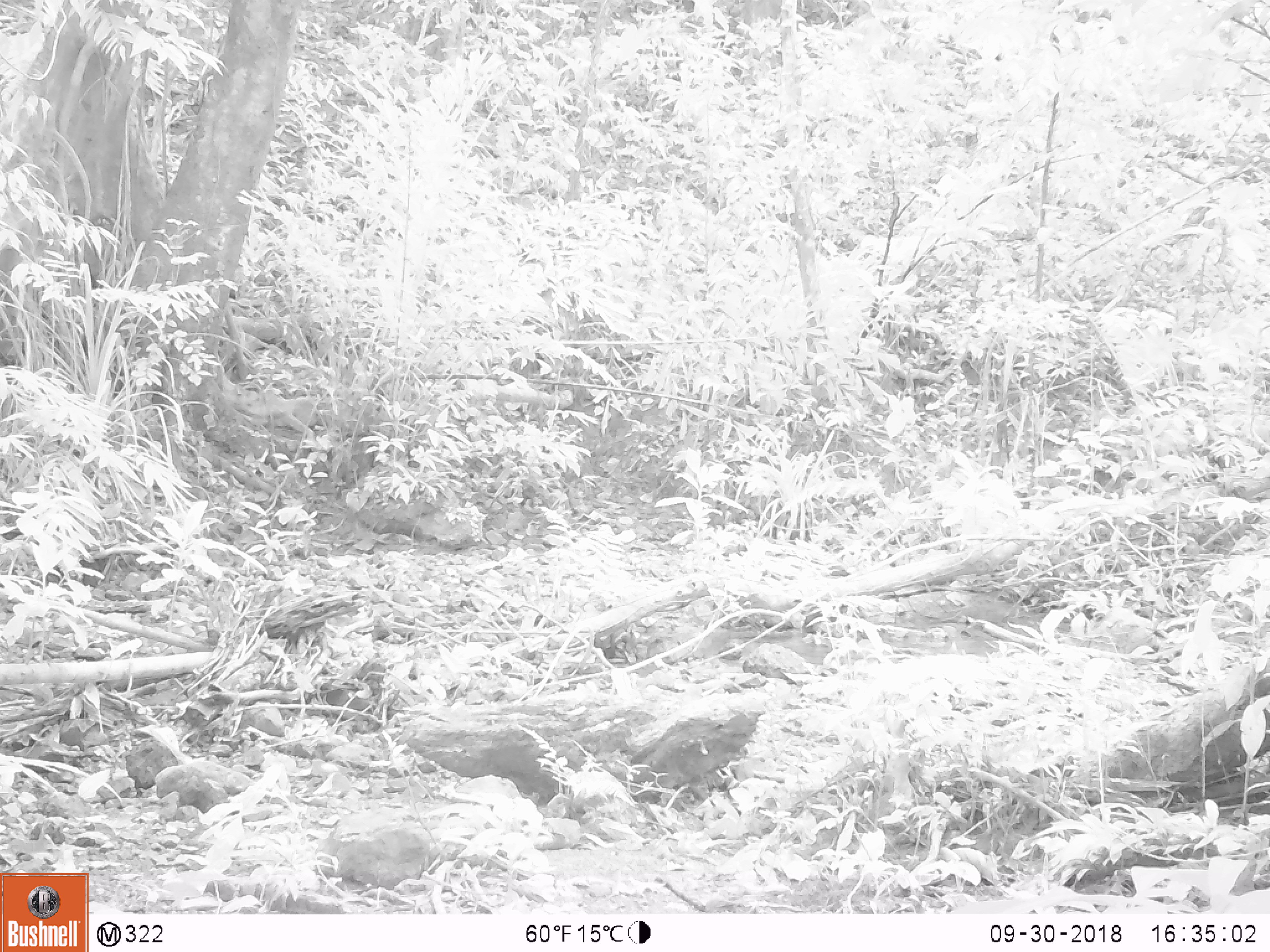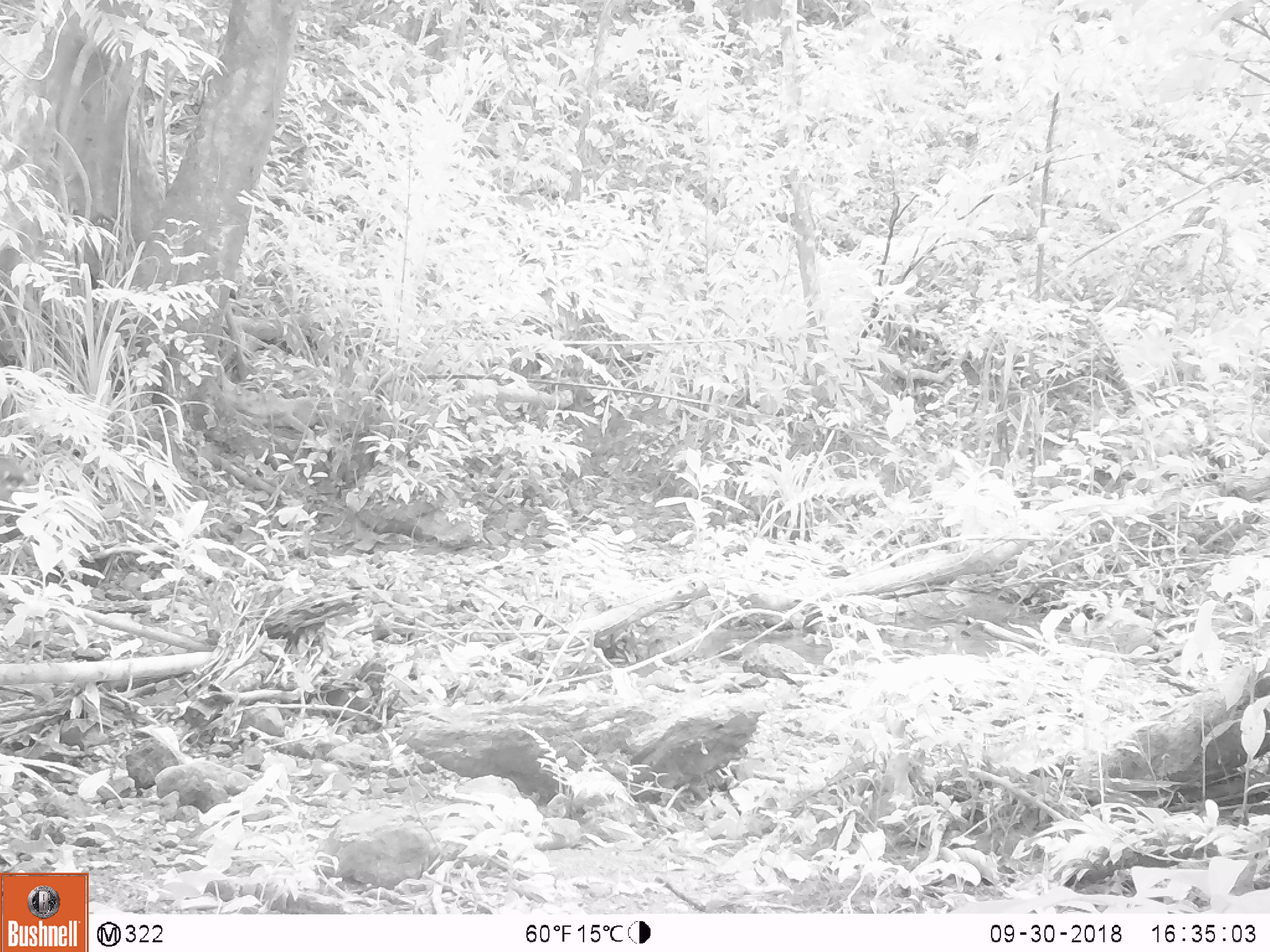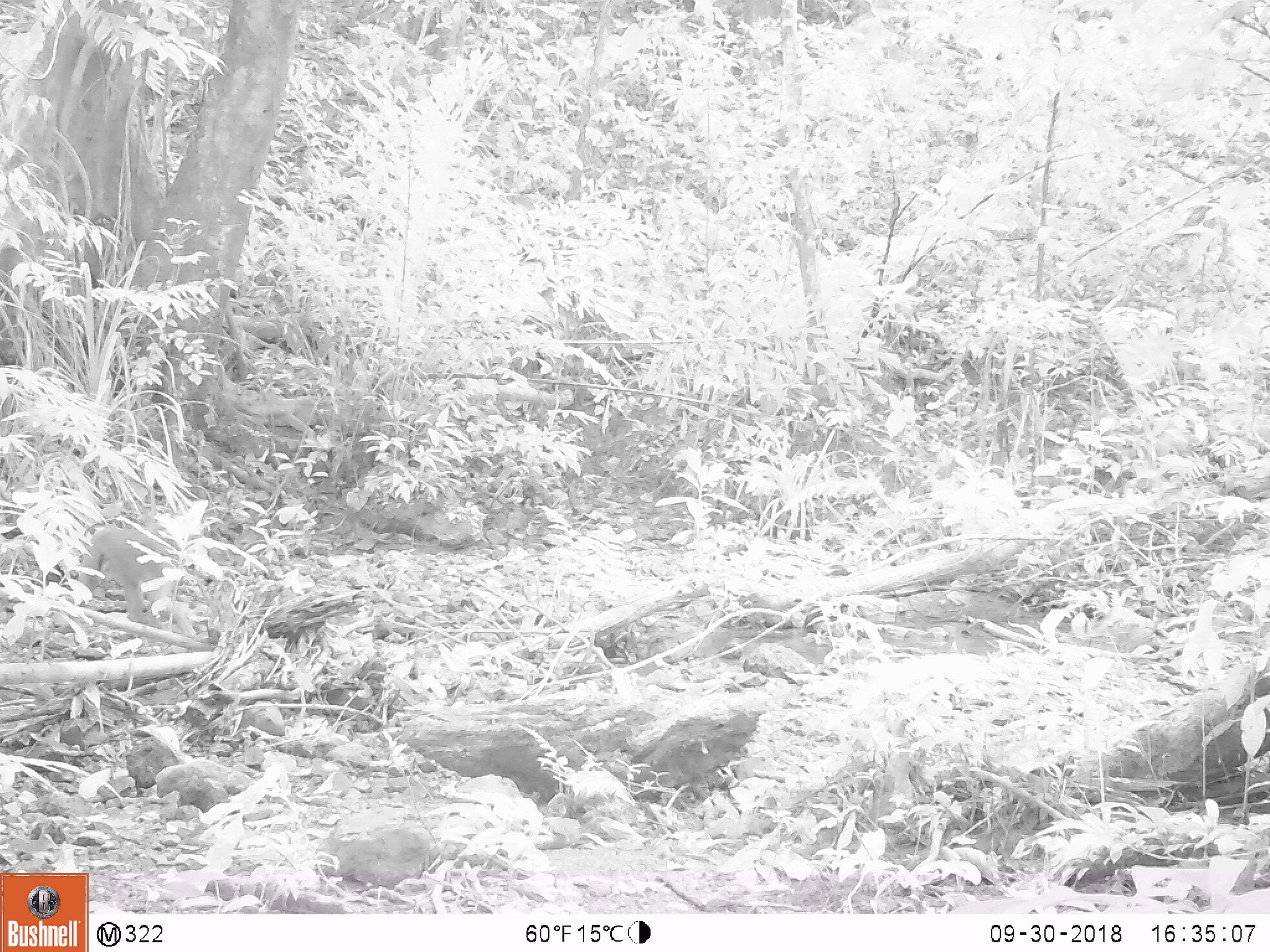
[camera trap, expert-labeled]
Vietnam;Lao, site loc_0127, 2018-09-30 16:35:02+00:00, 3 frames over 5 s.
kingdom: Animalia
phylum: Chordata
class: Mammalia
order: Primates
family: Cercopithecidae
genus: Macaca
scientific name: Macaca nemestrina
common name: pig-tailed macaque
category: pig tailed macaque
Pig tailed macaque (pig-tailed macaque) (Macaca nemestrina). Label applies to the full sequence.